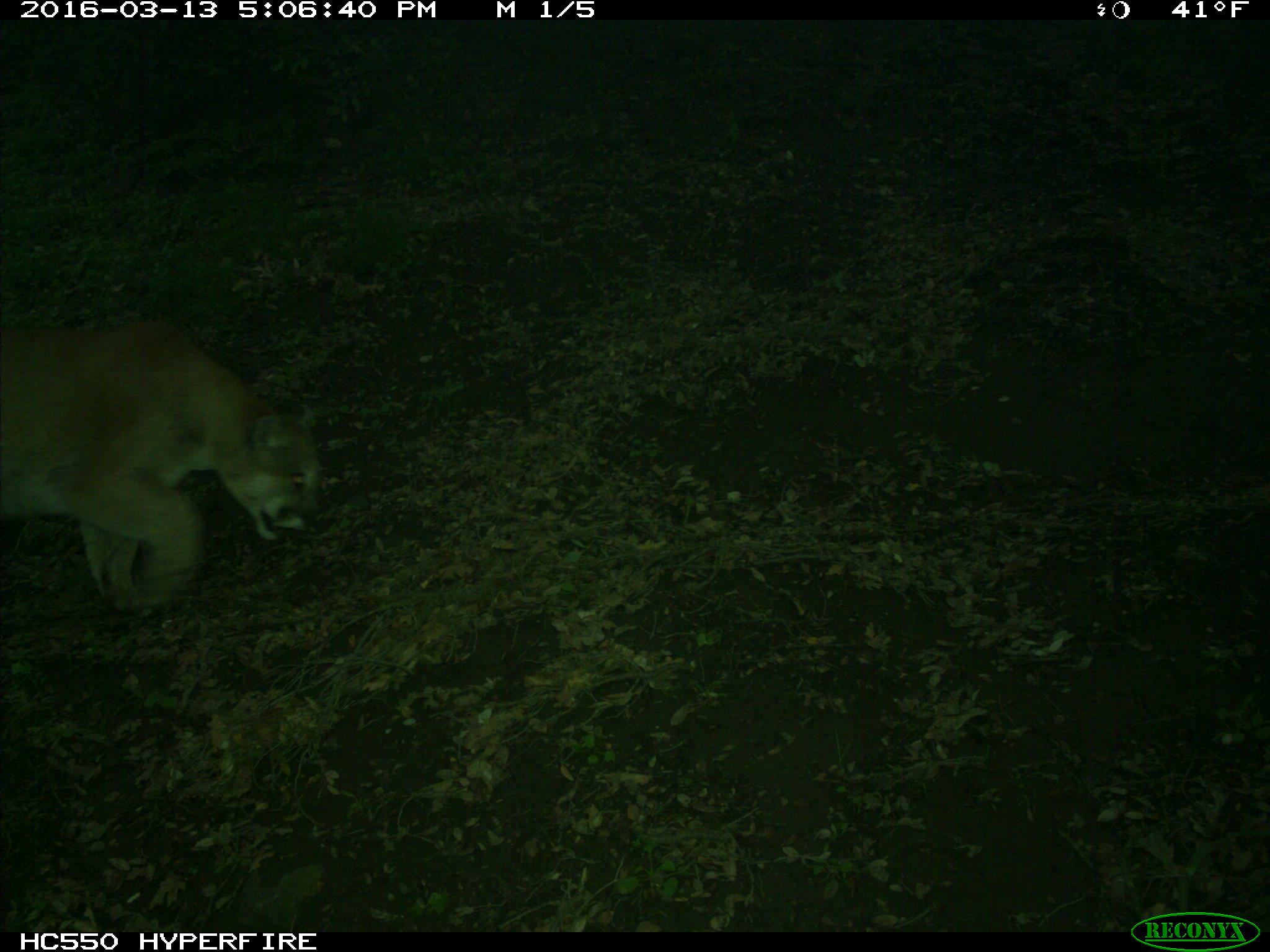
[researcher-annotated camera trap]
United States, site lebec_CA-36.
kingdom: Animalia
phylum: Chordata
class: Mammalia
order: Carnivora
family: Felidae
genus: Puma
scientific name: Puma concolor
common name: mountain lion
Puma concolor (mountain lion).